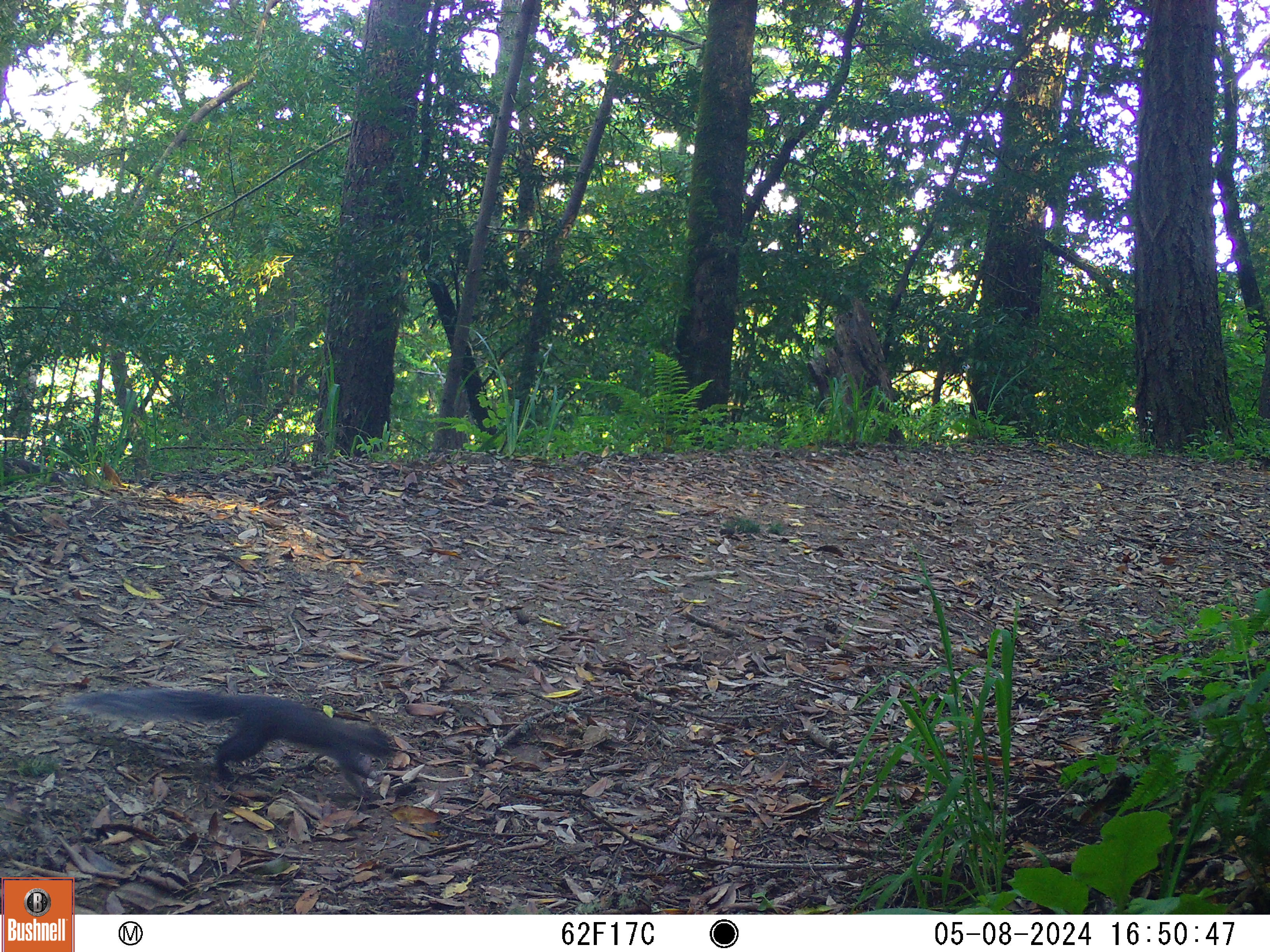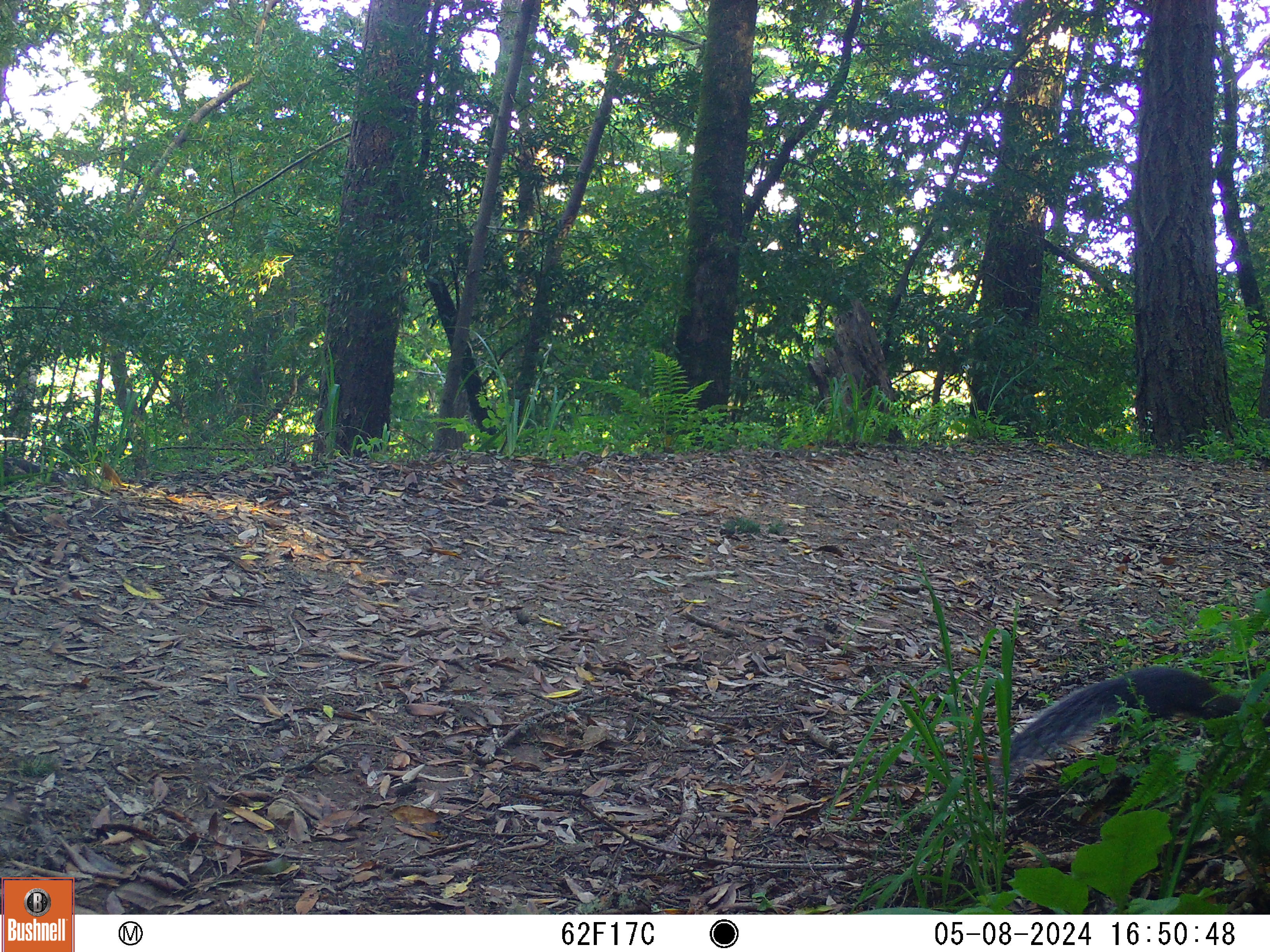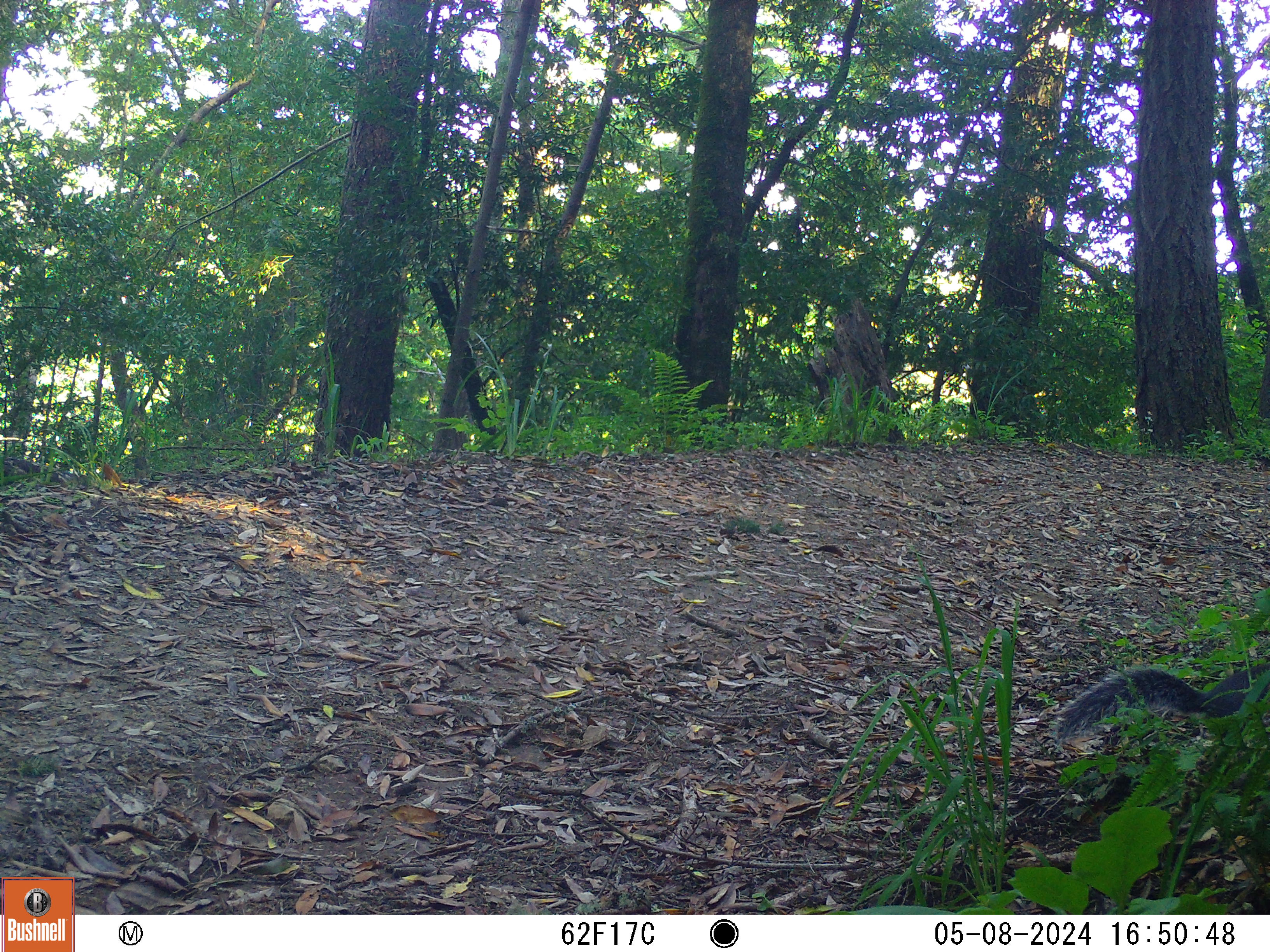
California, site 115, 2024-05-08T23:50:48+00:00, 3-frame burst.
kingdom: Animalia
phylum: Chordata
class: Mammalia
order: Rodentia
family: Sciuridae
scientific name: Sciuridae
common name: squirrel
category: unknown squirrel